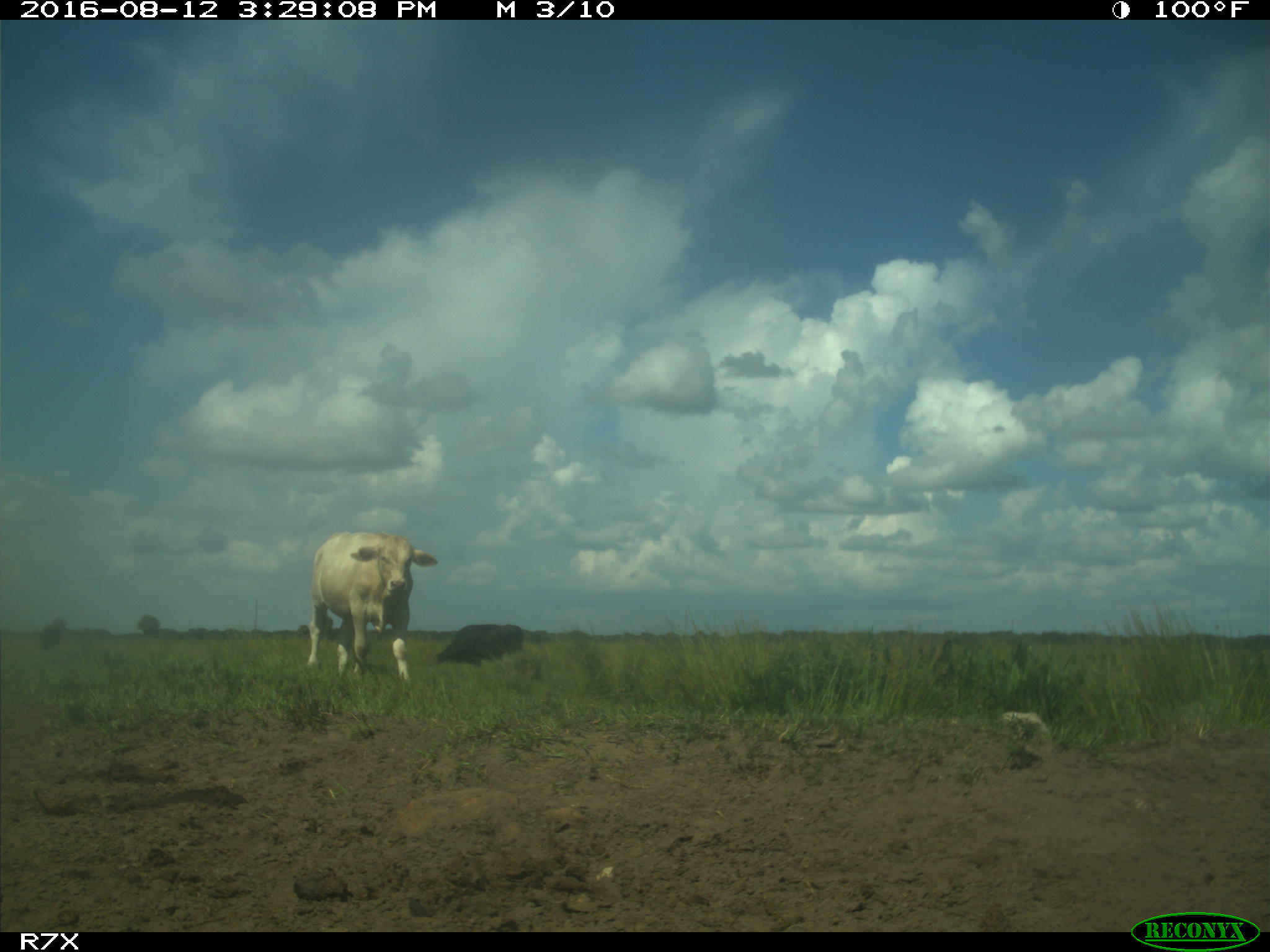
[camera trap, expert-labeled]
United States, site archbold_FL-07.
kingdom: Animalia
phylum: Chordata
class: Mammalia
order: Artiodactyla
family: Bovidae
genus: Bos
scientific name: Bos taurus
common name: domestic cow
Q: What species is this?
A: Bos taurus (domestic cow).